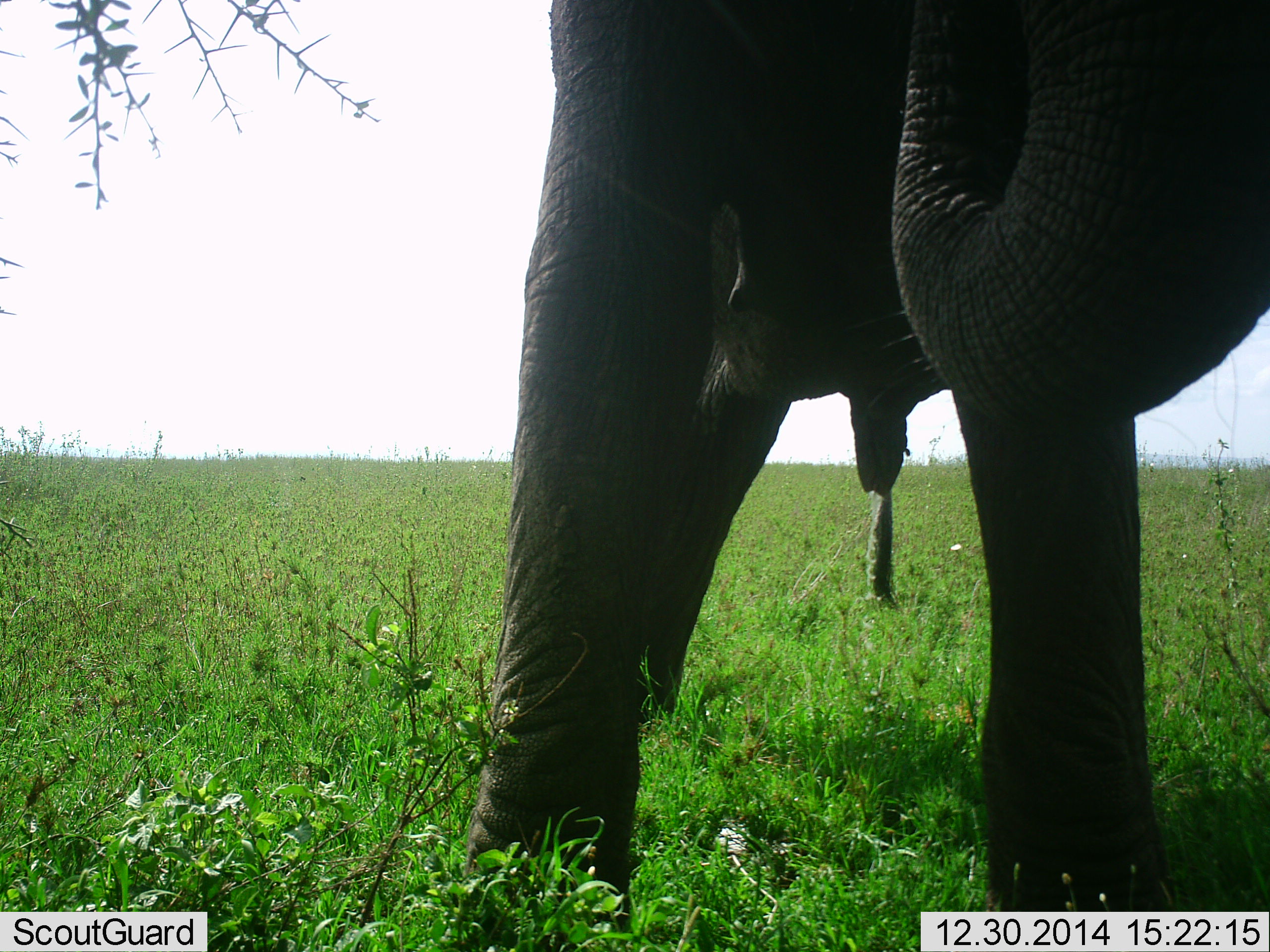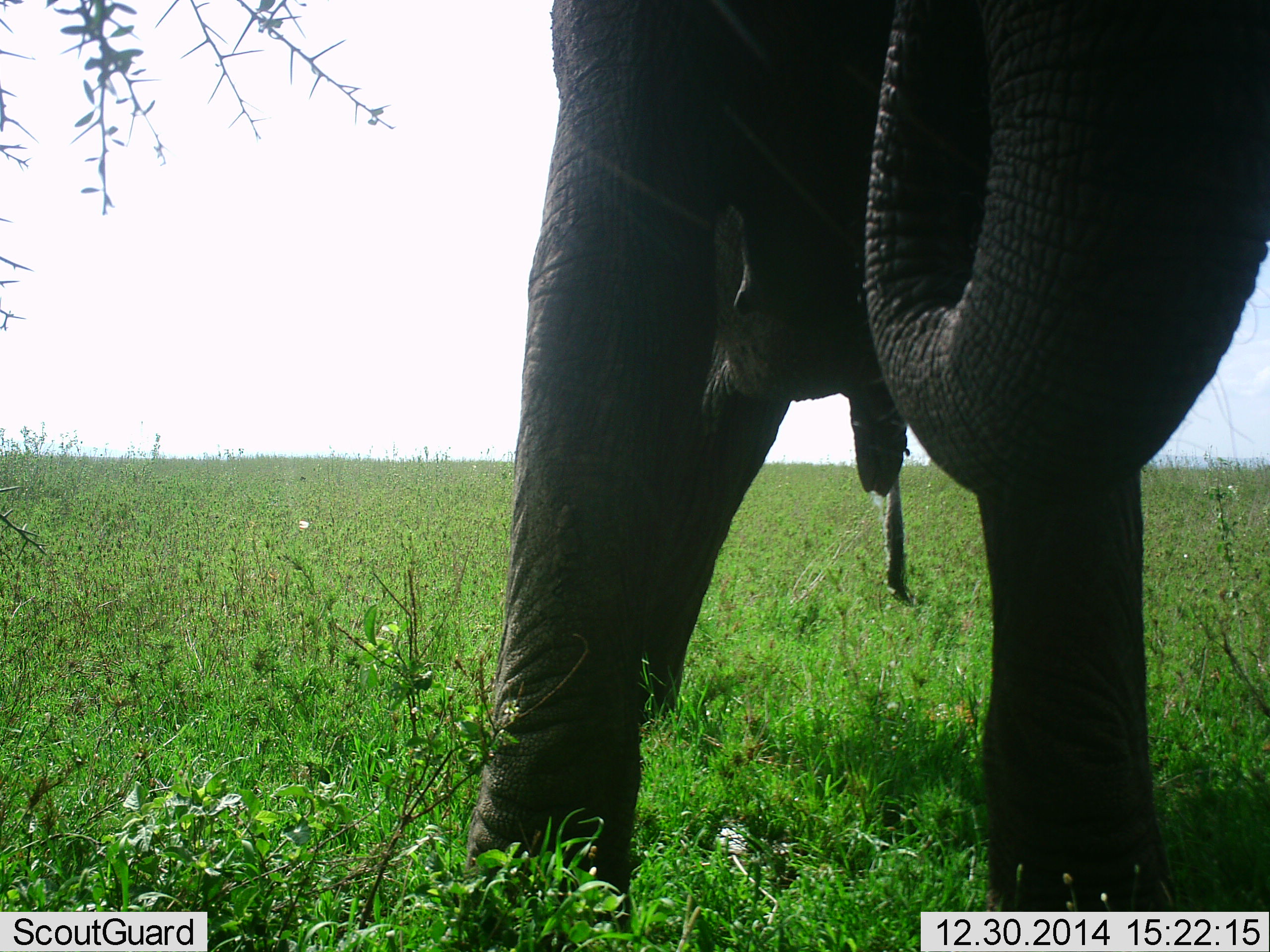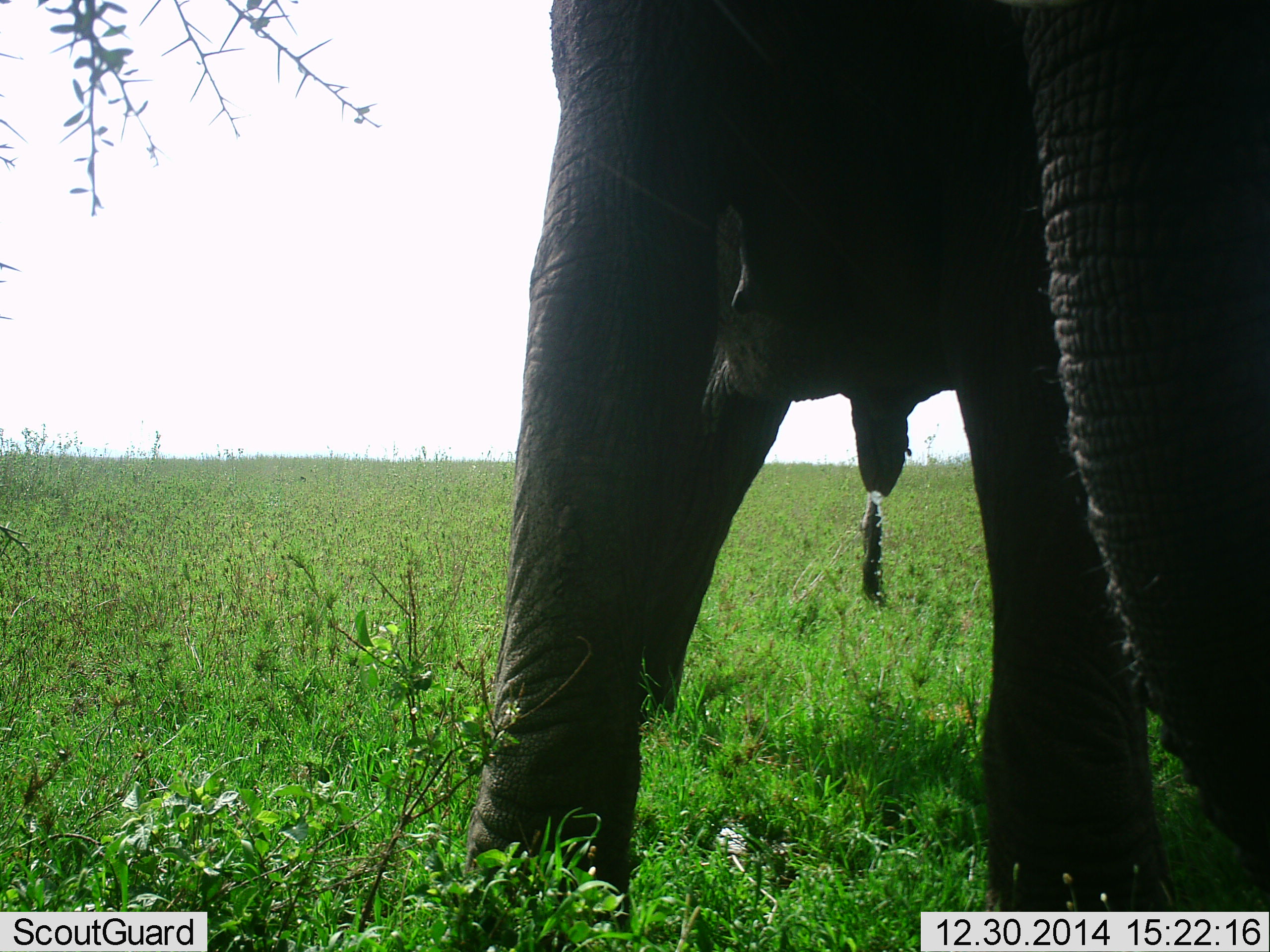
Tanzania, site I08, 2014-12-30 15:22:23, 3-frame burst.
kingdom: Animalia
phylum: Chordata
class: Mammalia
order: Proboscidea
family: Elephantidae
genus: Loxodonta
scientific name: Loxodonta africana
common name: african bush elephant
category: elephant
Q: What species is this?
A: Elephant (african bush elephant) (Loxodonta africana).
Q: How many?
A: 1.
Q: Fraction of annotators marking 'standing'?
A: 60%.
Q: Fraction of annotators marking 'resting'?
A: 0%.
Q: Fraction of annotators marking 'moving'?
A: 0%.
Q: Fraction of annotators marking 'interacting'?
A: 0%.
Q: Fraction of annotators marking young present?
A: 0%.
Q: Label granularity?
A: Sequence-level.